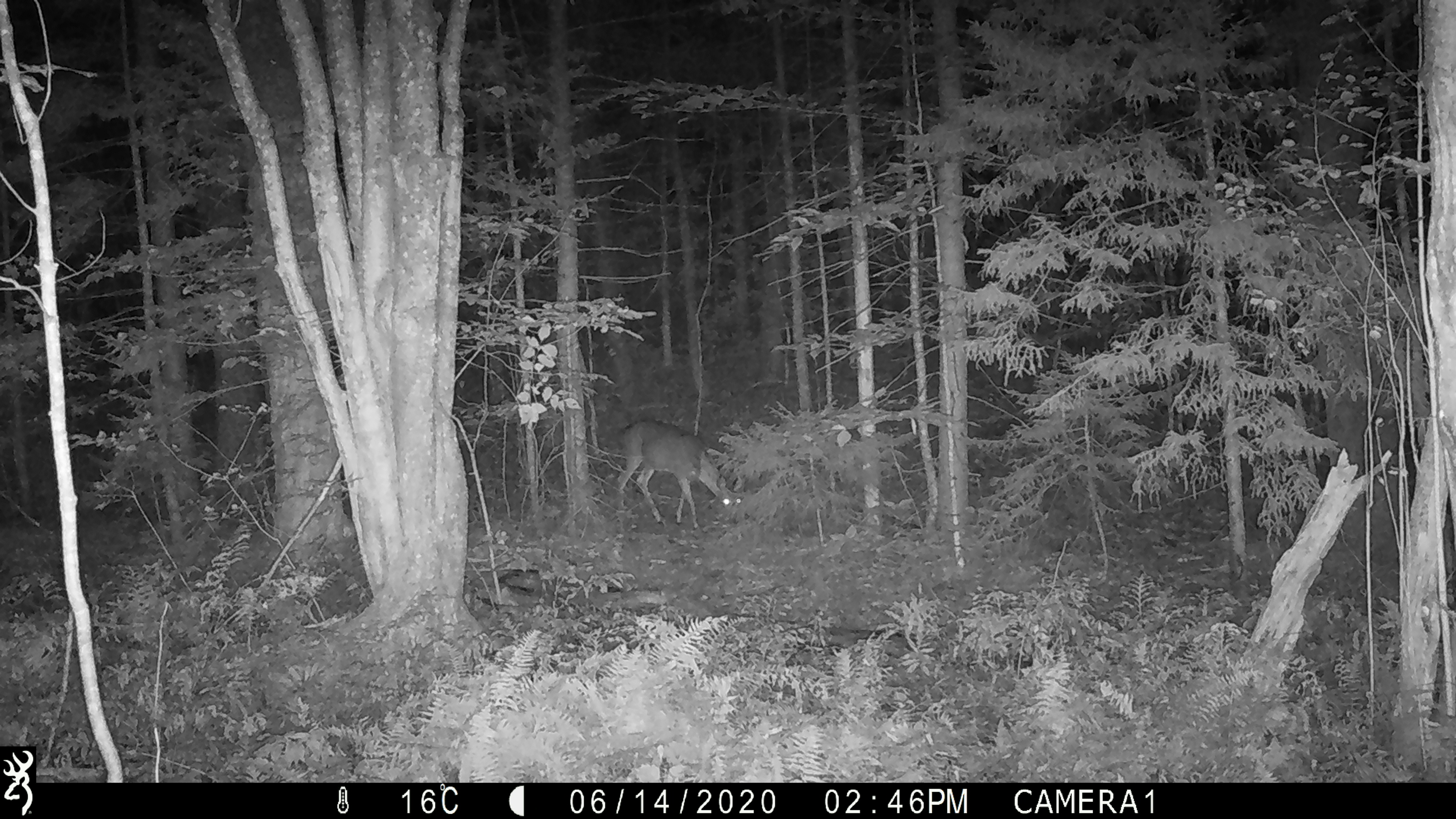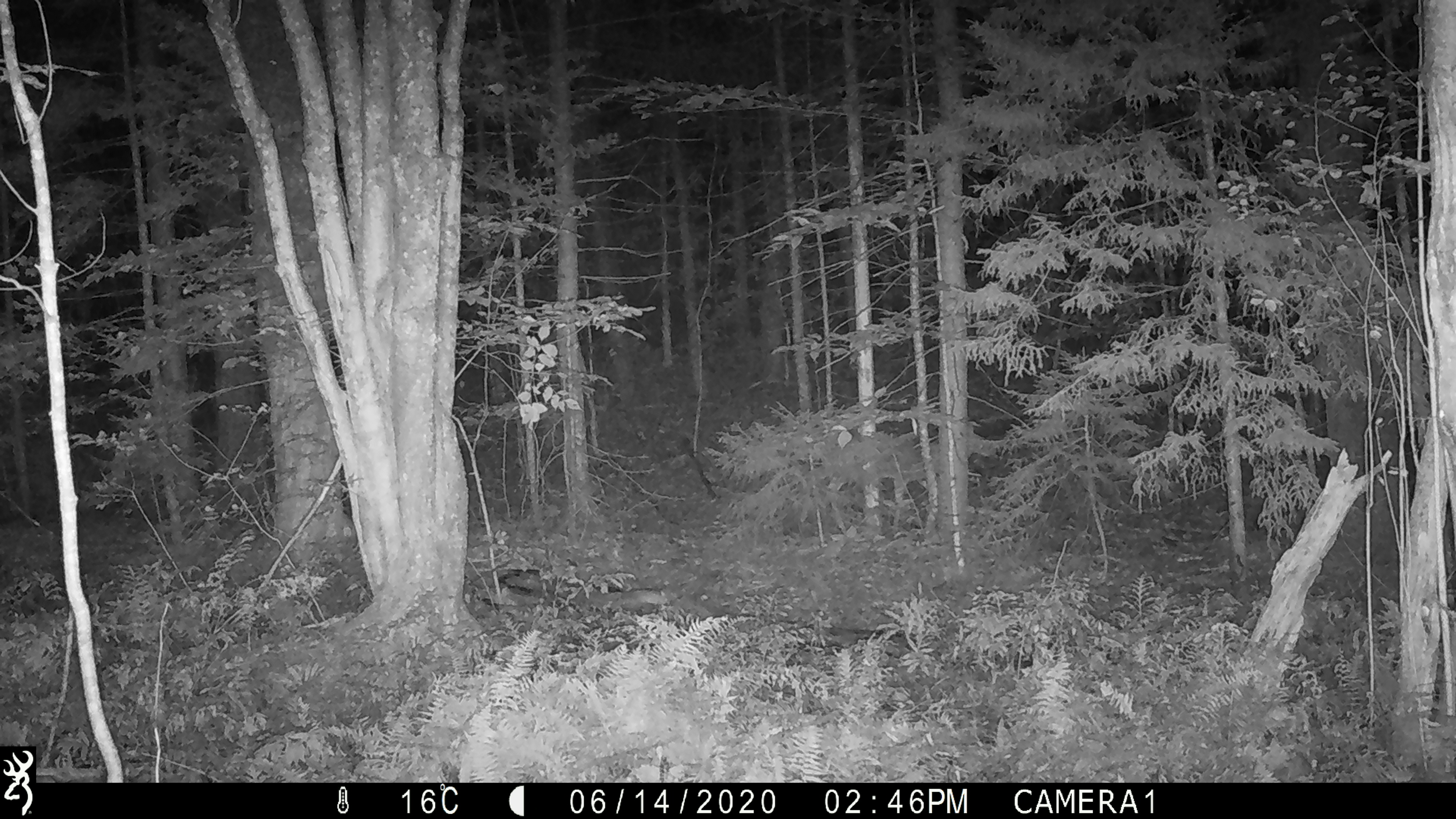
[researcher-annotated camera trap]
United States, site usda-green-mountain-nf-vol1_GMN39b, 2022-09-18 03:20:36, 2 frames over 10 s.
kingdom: Animalia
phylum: Chordata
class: Mammalia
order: Artiodactyla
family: Cervidae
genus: Odocoileus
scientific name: Odocoileus virginianus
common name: white-tailed deer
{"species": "white-tailed deer (Odocoileus virginianus)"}